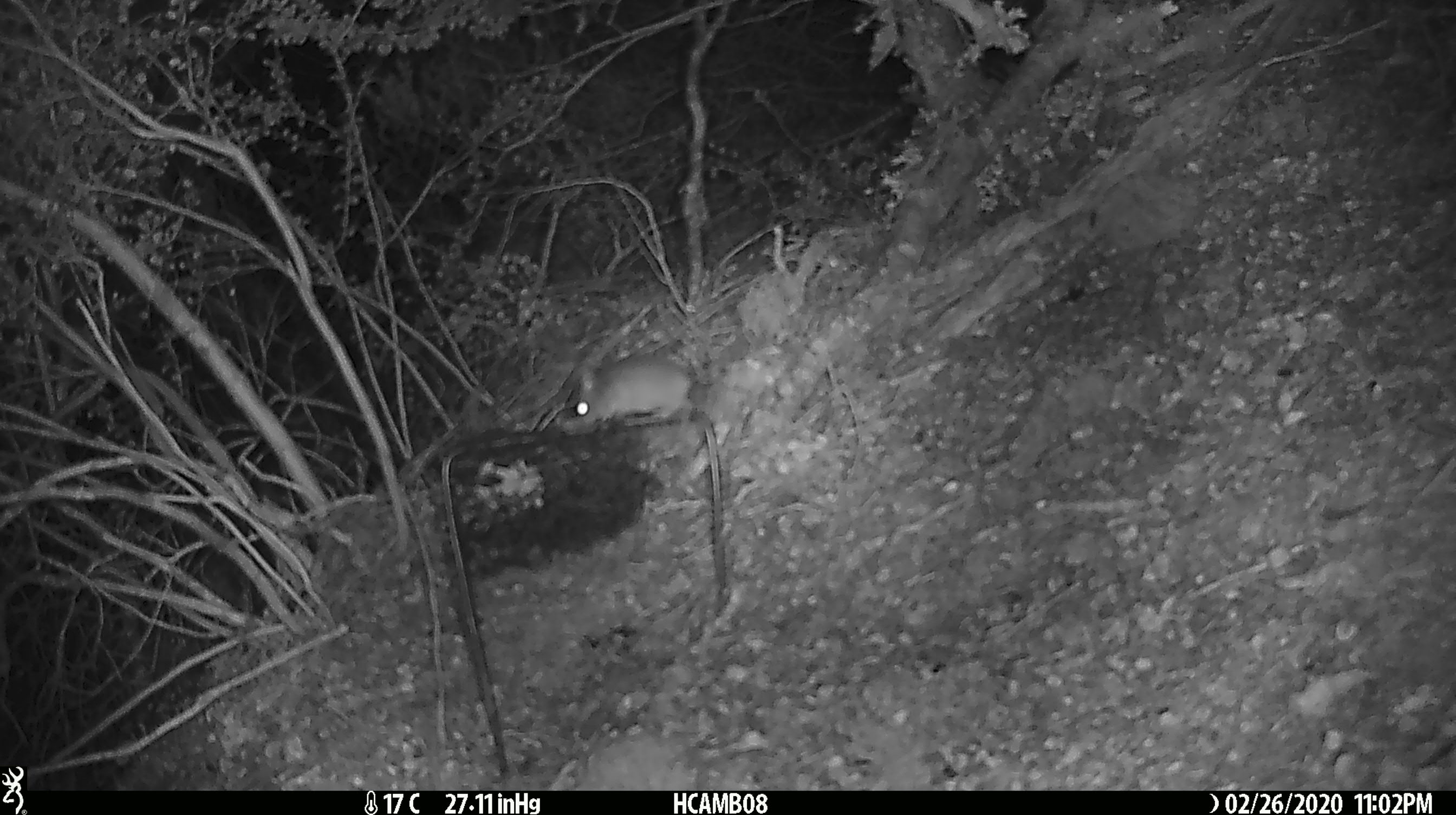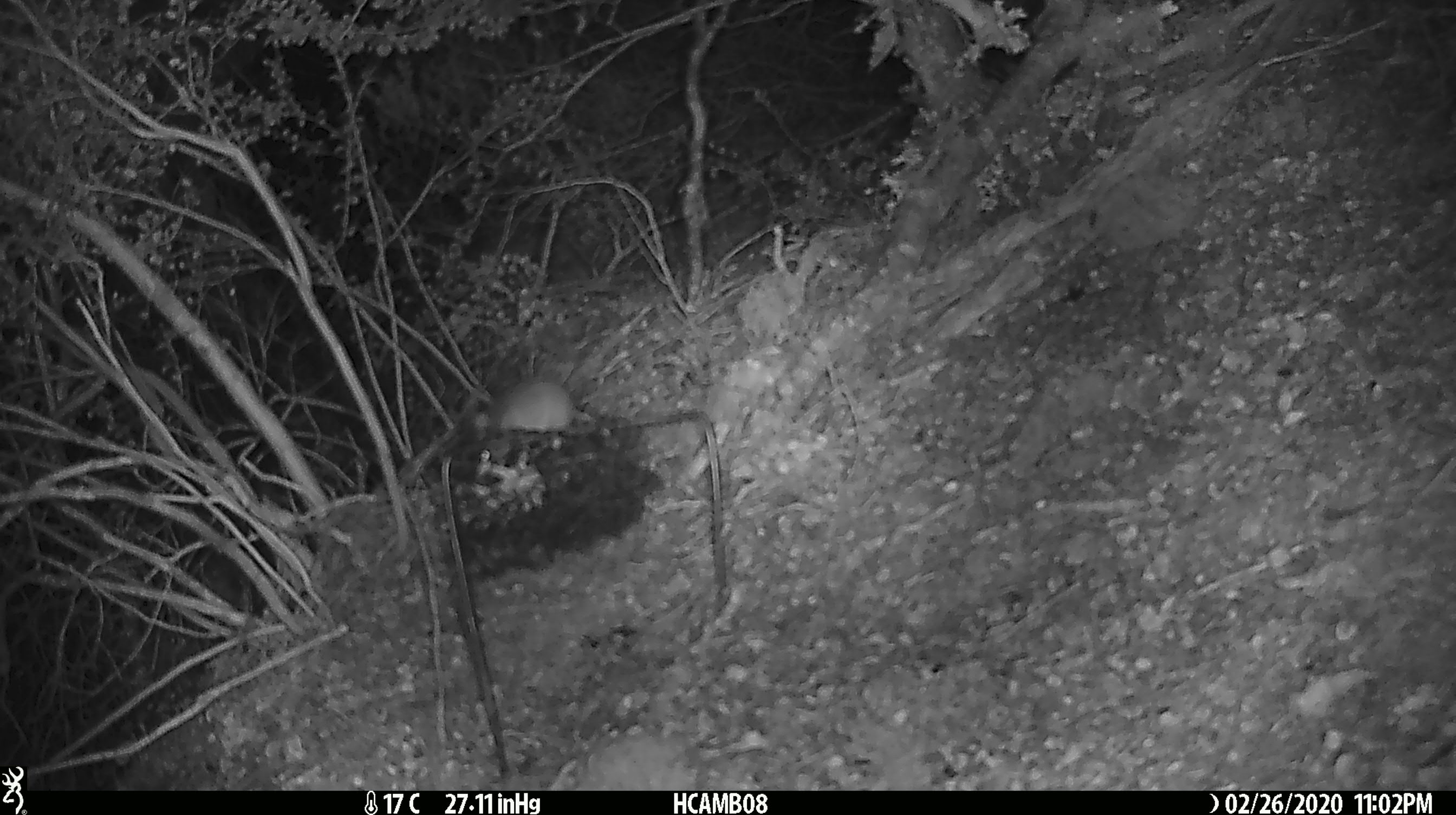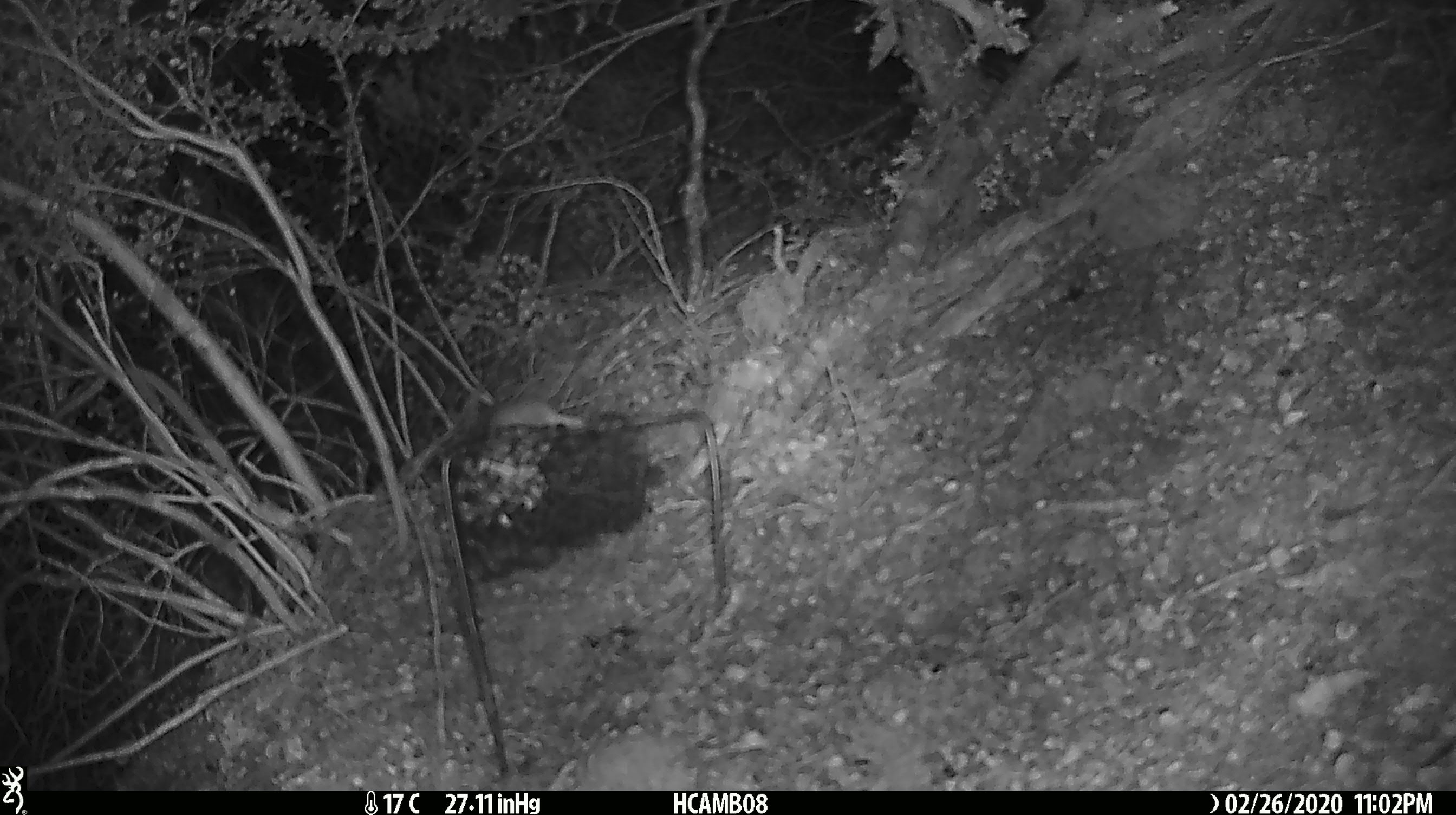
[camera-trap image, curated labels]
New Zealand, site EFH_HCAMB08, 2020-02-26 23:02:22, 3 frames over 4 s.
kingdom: Animalia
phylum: Chordata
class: Mammalia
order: Rodentia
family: Muridae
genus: Mus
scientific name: Mus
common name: mouse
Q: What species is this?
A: Mouse (Mus).